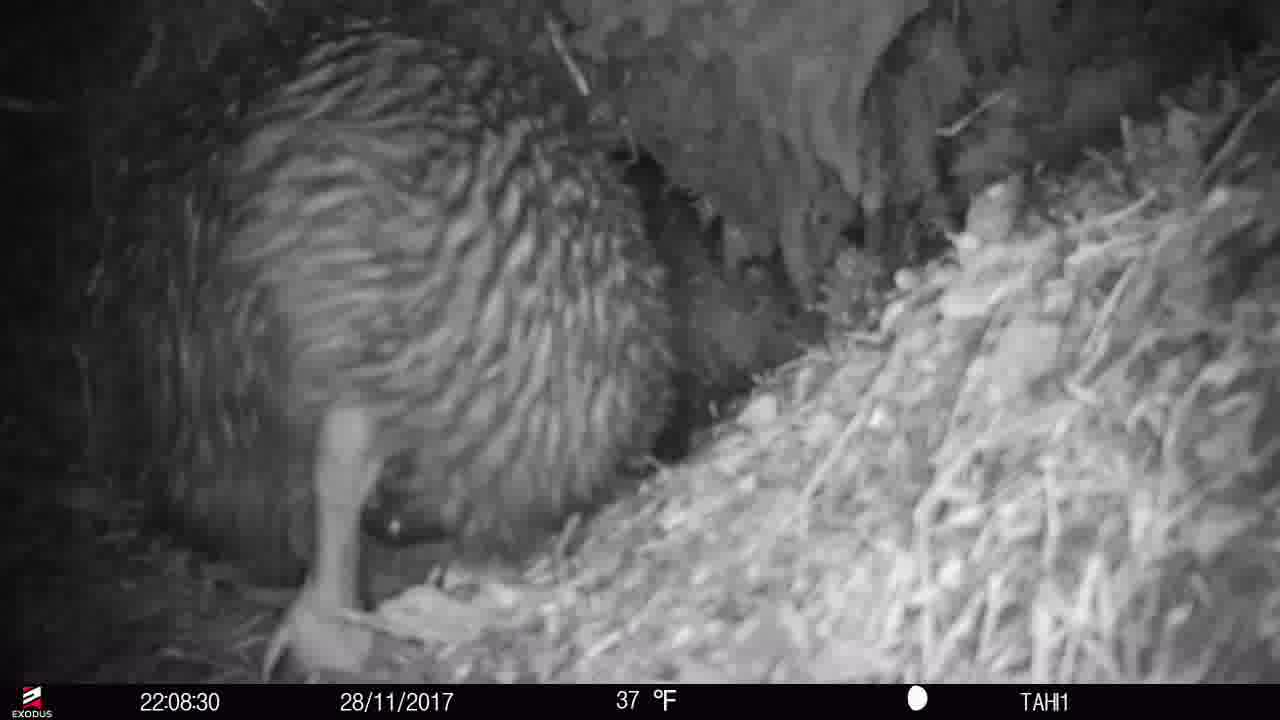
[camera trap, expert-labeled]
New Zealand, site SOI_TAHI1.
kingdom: Animalia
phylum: Chordata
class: Aves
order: Apterygiformes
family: Apterygidae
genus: Apteryx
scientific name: Apteryx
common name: kiwi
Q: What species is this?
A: Kiwi (Apteryx).